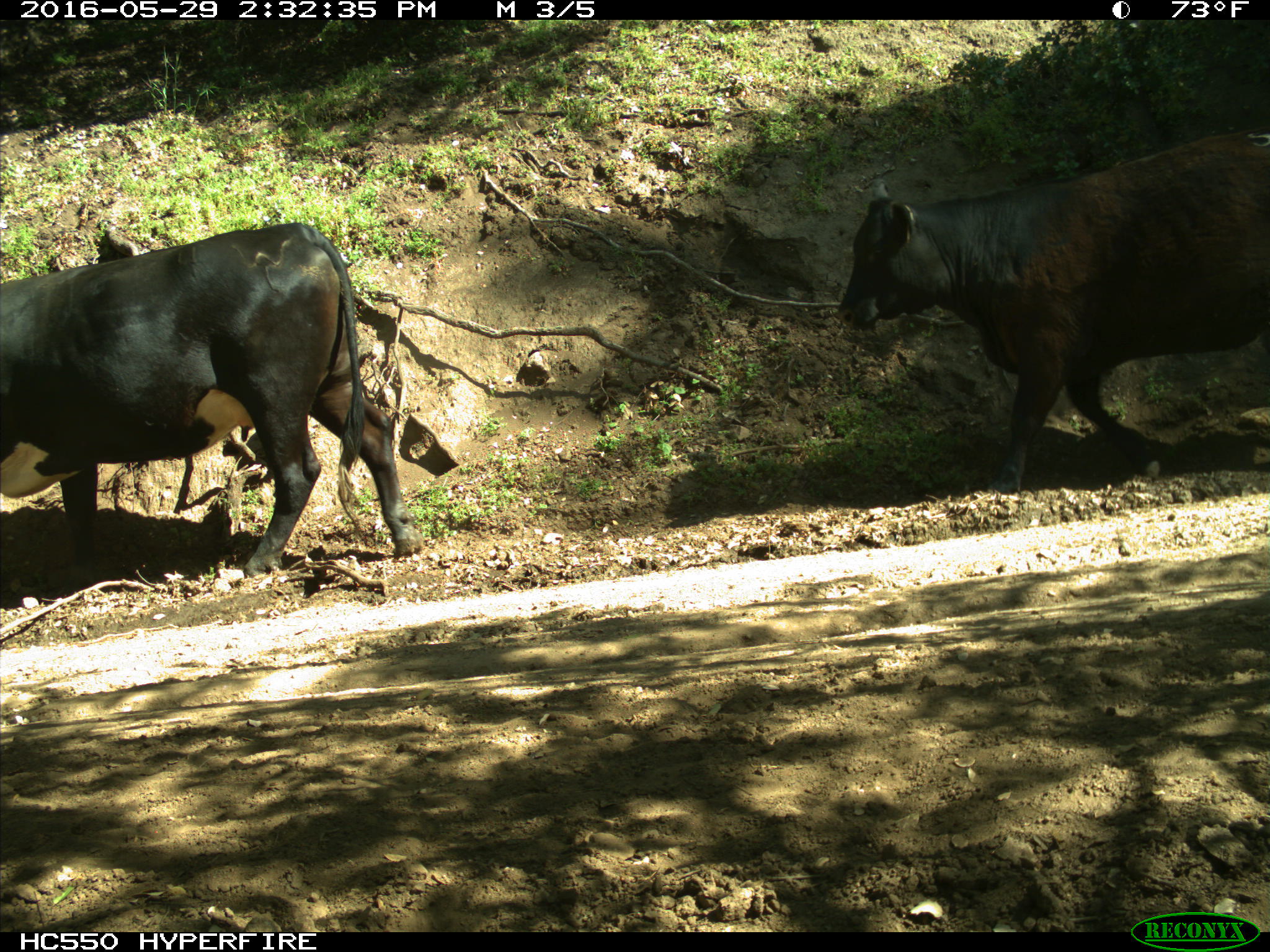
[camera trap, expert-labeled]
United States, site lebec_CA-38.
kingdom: Animalia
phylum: Chordata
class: Mammalia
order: Artiodactyla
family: Bovidae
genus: Bos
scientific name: Bos taurus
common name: domestic cow